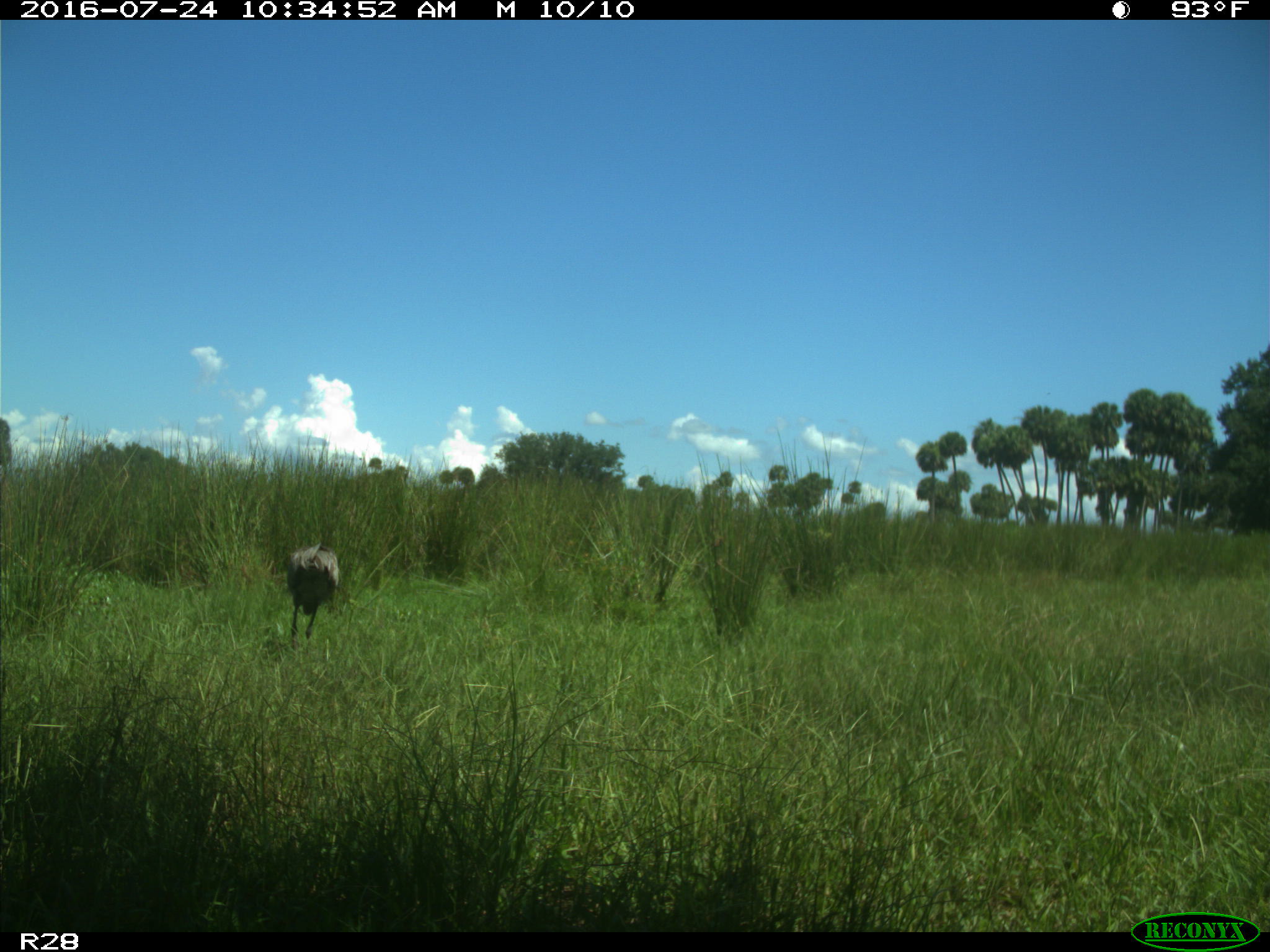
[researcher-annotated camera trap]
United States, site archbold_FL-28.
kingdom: Animalia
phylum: Chordata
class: Aves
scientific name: Aves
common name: birds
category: unidentified bird